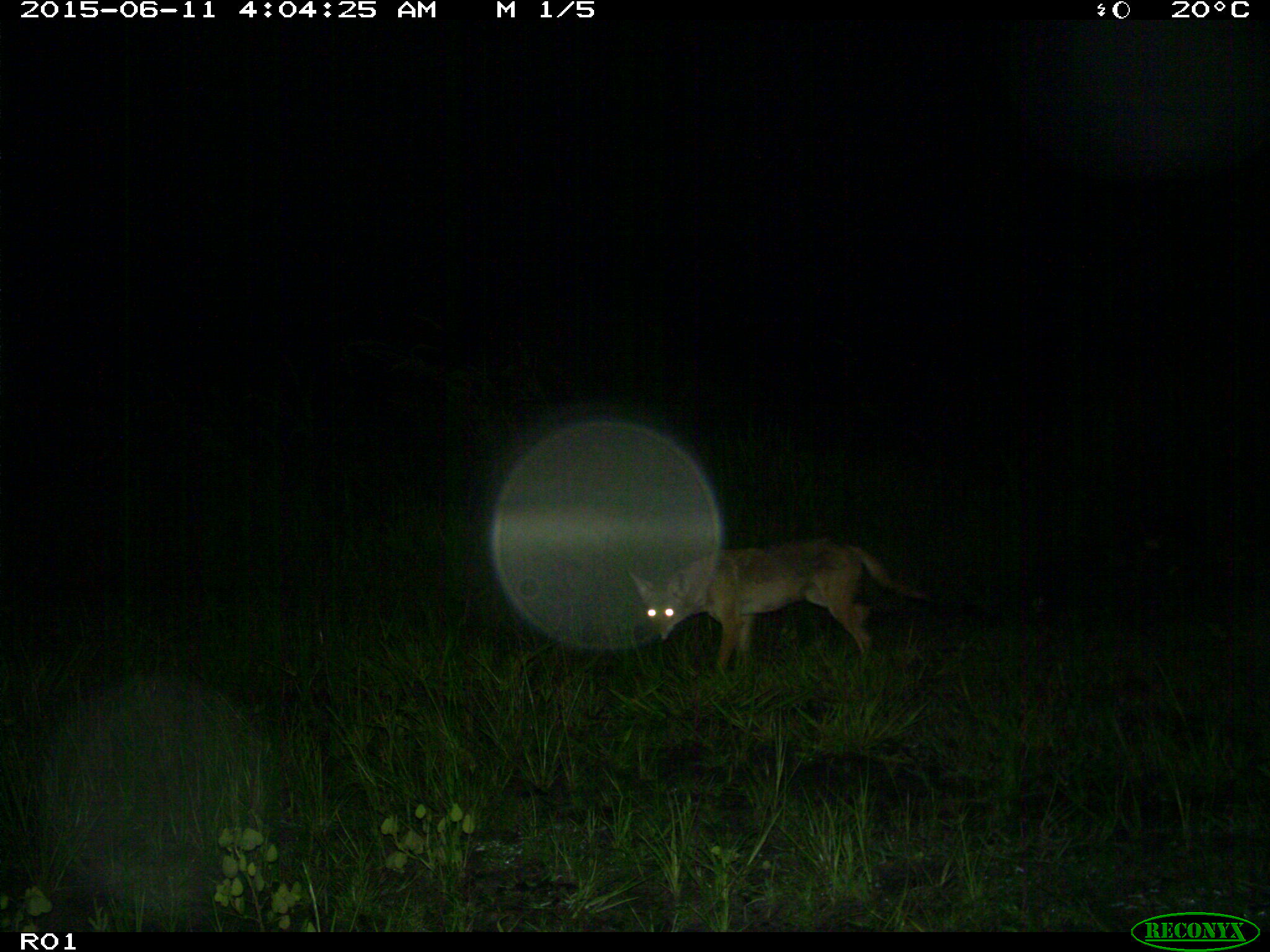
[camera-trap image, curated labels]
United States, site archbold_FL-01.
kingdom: Animalia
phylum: Chordata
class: Mammalia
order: Carnivora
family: Canidae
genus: Canis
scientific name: Canis latrans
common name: coyote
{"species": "Canis latrans (coyote)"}